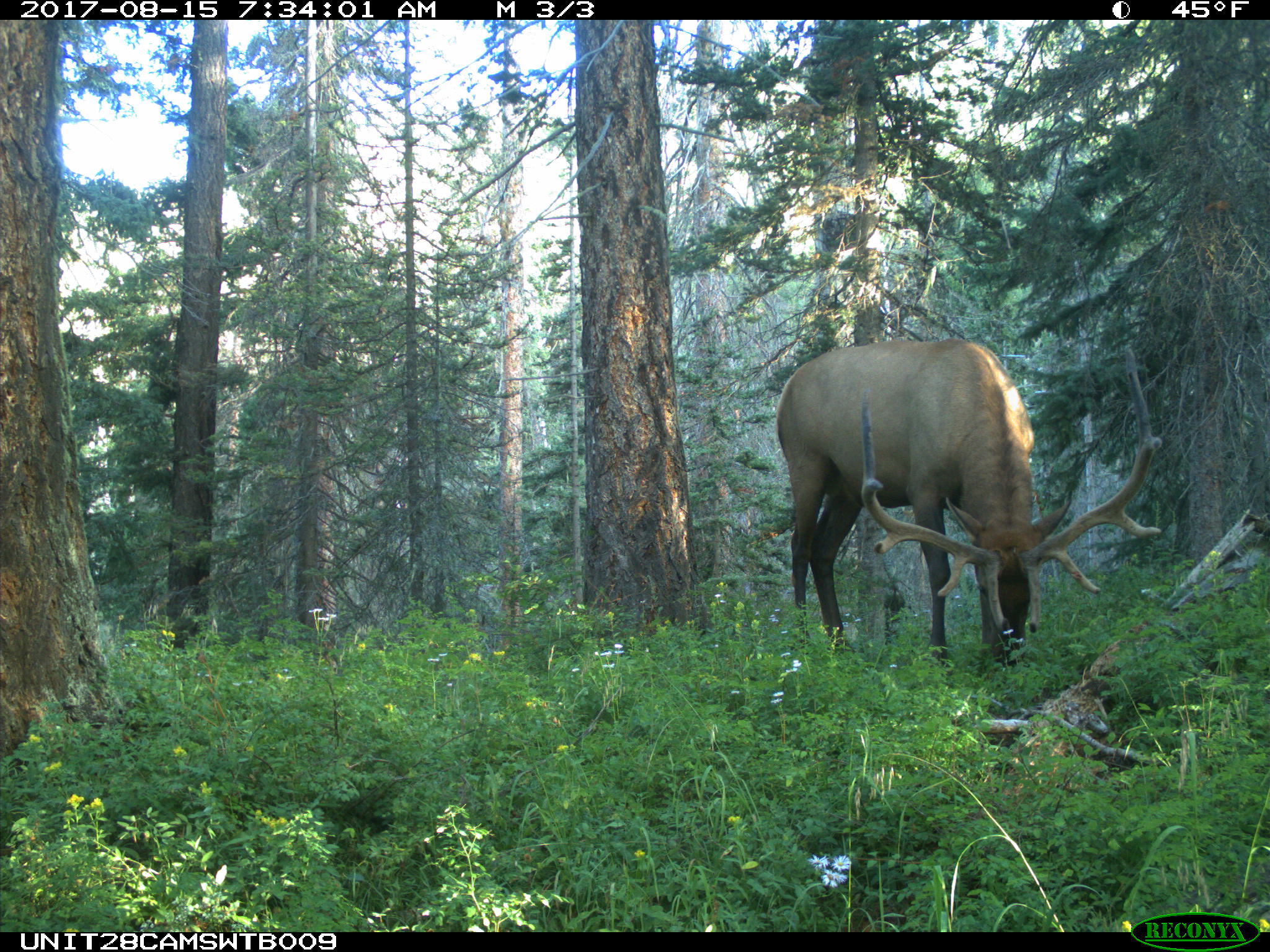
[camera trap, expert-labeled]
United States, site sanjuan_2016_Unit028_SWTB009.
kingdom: Animalia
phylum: Chordata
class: Mammalia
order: Artiodactyla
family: Cervidae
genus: Cervus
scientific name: Cervus elaphus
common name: red deer